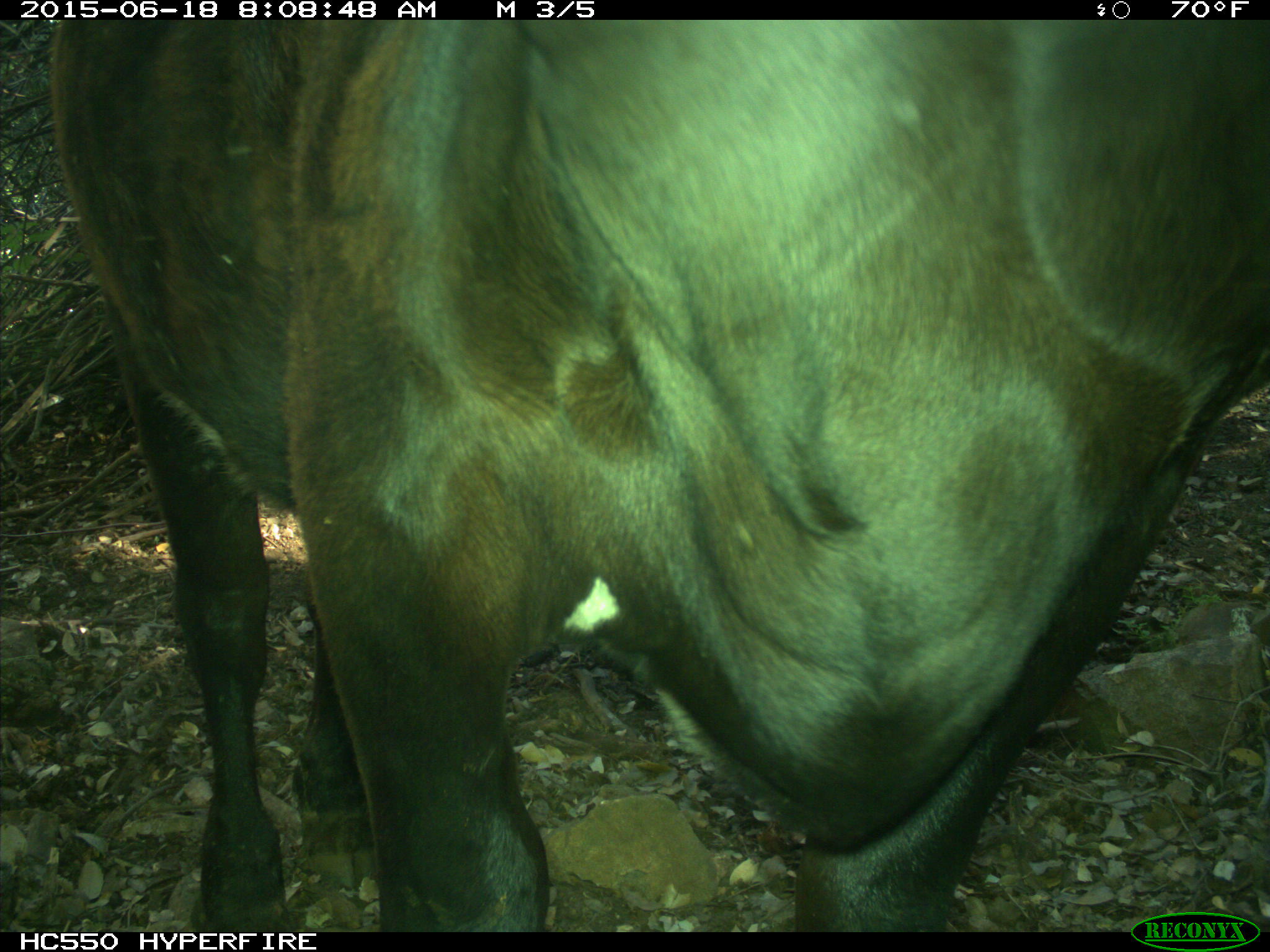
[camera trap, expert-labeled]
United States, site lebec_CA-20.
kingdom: Animalia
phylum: Chordata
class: Mammalia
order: Artiodactyla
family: Bovidae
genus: Bos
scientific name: Bos taurus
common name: domestic cow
Bos taurus (domestic cow).